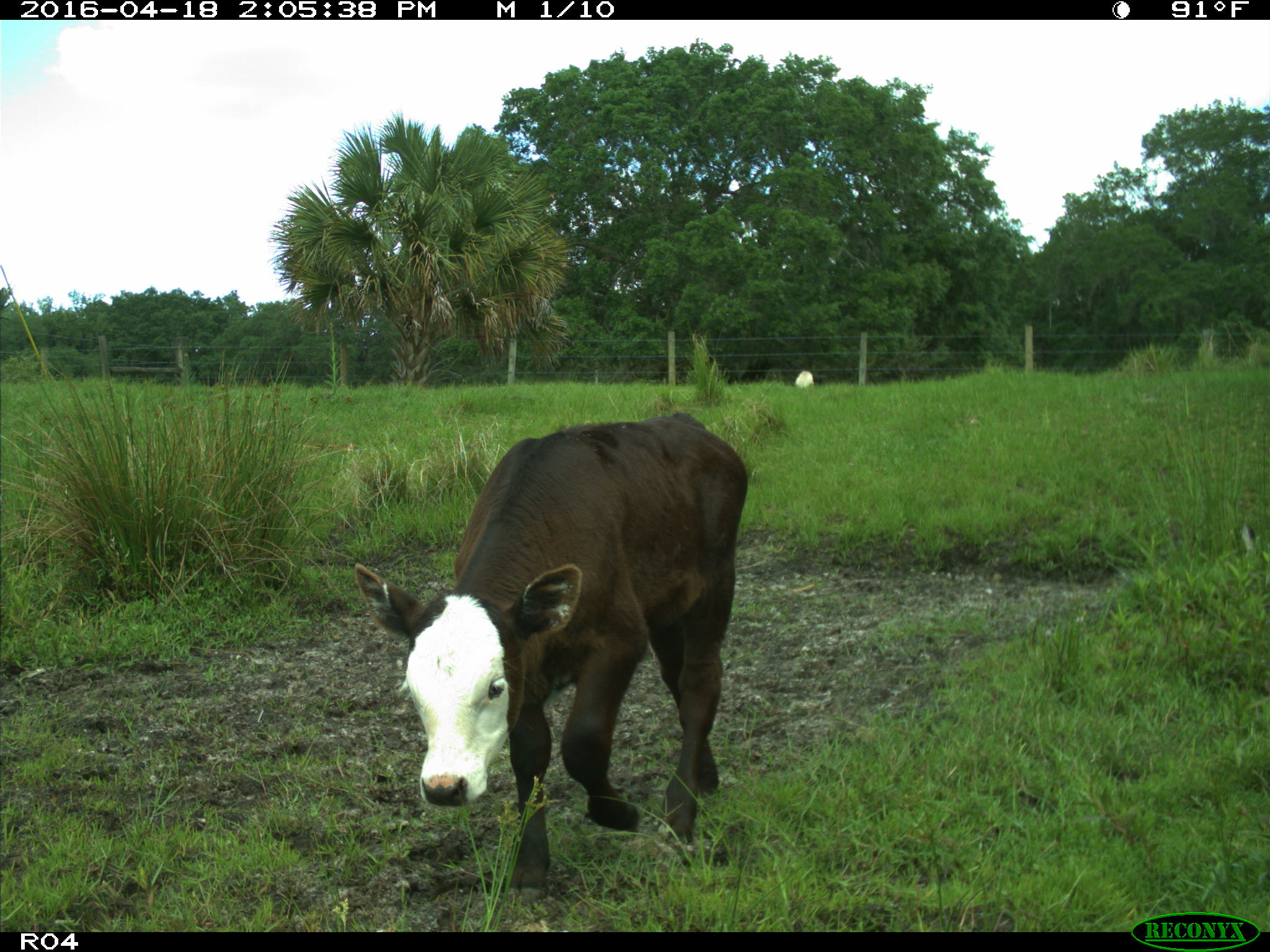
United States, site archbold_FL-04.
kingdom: Animalia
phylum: Chordata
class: Mammalia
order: Artiodactyla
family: Bovidae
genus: Bos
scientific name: Bos taurus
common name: domestic cow